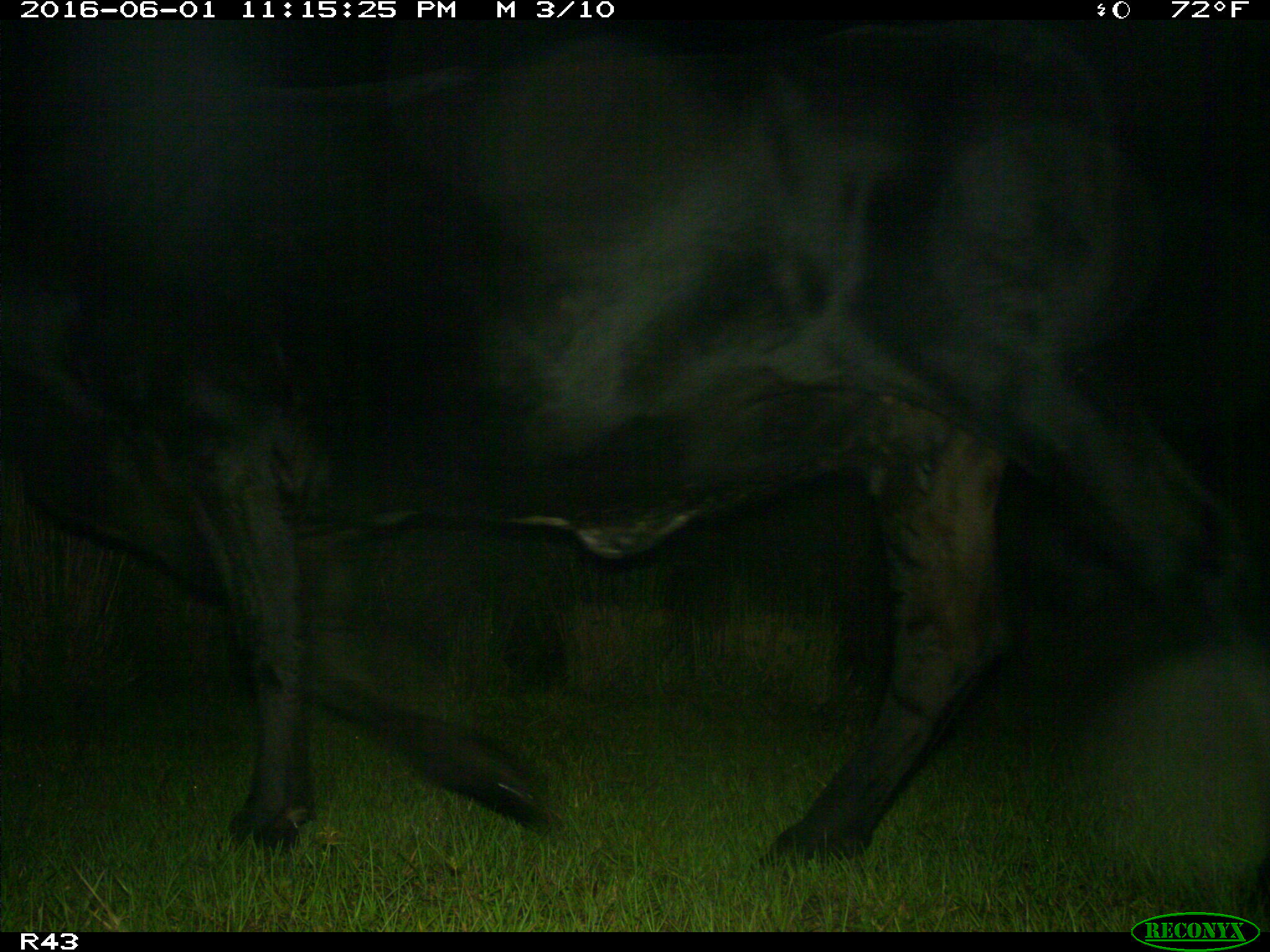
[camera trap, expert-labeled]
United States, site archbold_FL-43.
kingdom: Animalia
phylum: Chordata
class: Mammalia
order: Artiodactyla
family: Bovidae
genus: Bos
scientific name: Bos taurus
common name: domestic cow